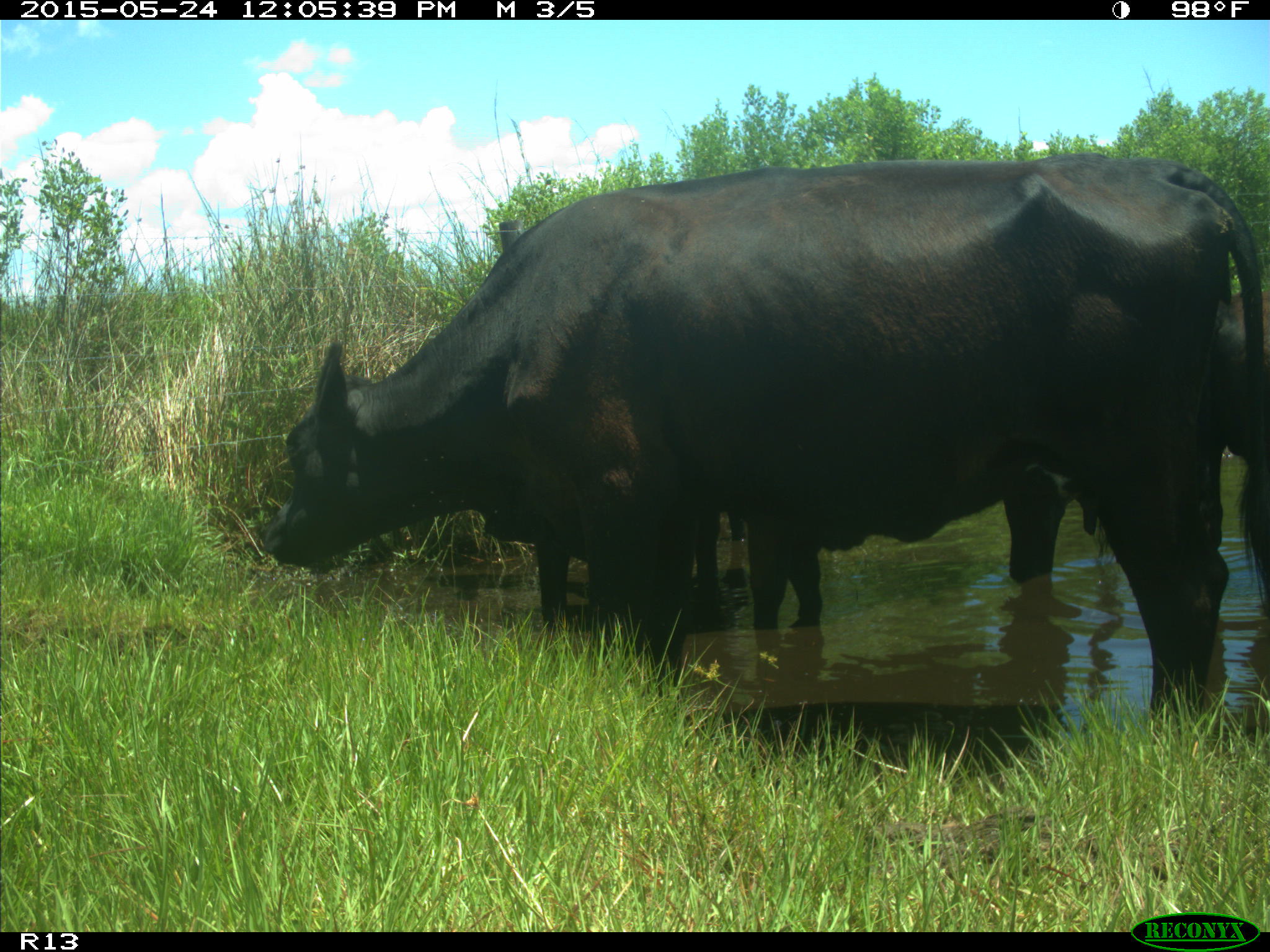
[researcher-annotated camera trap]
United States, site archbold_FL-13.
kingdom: Animalia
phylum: Chordata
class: Mammalia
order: Artiodactyla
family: Bovidae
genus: Bos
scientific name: Bos taurus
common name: domestic cow